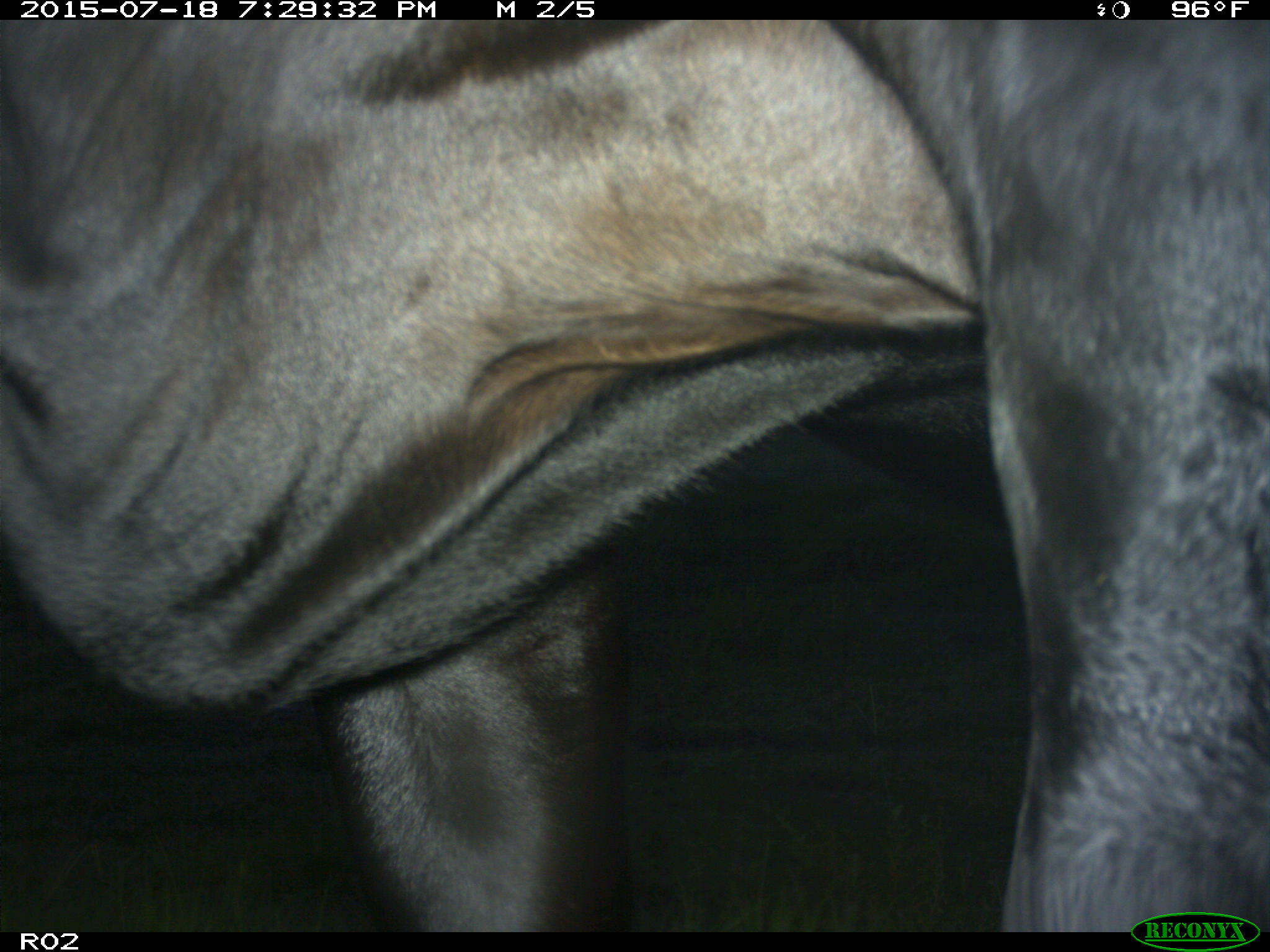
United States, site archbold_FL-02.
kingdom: Animalia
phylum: Chordata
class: Mammalia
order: Artiodactyla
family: Bovidae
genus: Bos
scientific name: Bos taurus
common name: domestic cow